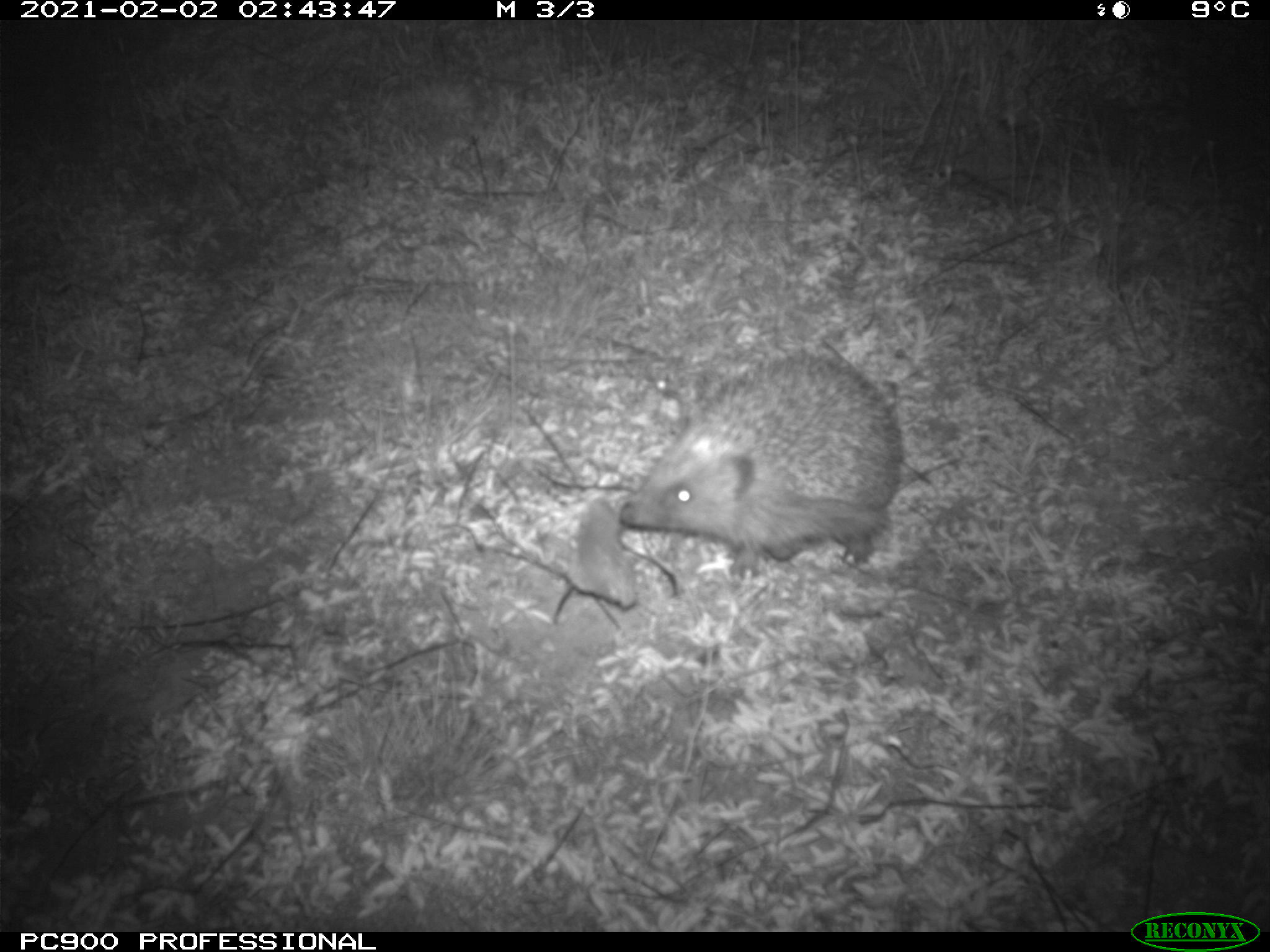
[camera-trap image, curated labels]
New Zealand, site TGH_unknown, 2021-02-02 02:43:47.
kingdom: Animalia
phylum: Chordata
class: Mammalia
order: Eulipotyphla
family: Erinaceidae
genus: Erinaceus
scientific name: Erinaceus europaeus europaeus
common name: european hedgehog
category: hedgehog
Hedgehog (european hedgehog) (Erinaceus europaeus europaeus).